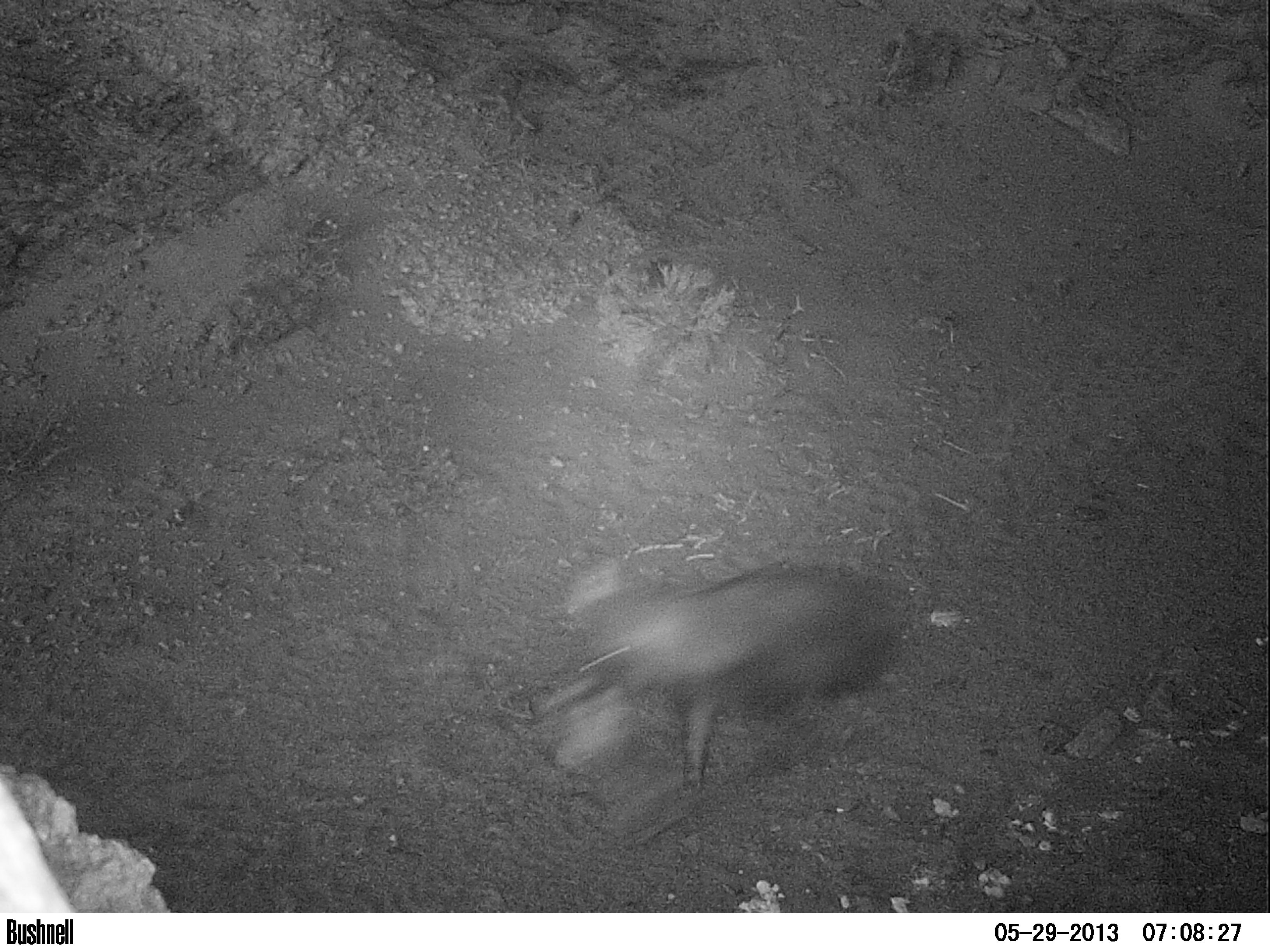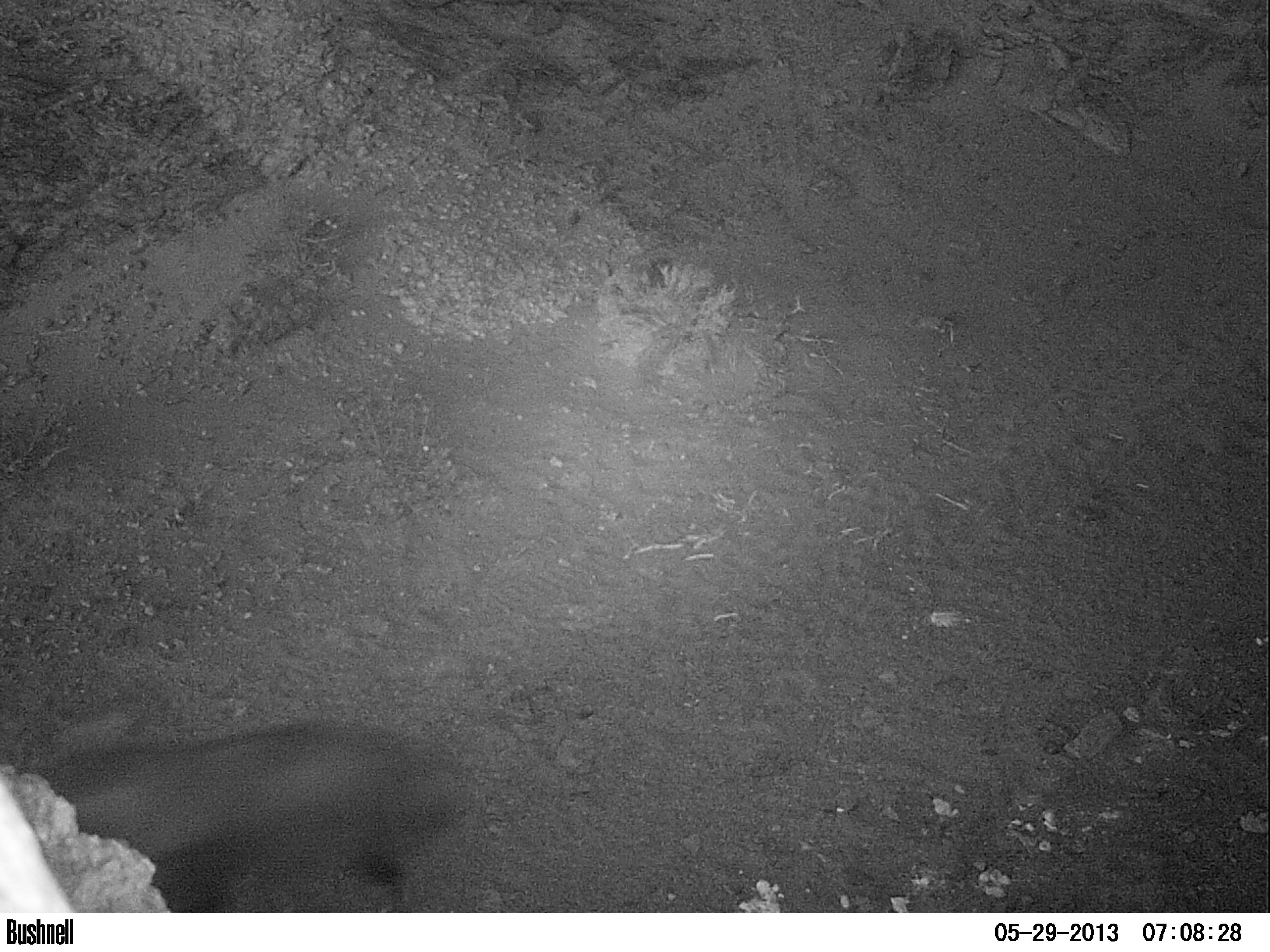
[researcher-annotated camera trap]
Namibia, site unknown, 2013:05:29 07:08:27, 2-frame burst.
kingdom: Animalia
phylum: Chordata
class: Mammalia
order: Carnivora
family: Hyaenidae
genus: Parahyaena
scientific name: Parahyaena brunnea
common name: brown hyena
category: hyaena brunnea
Hyaena brunnea (brown hyena) (Parahyaena brunnea).